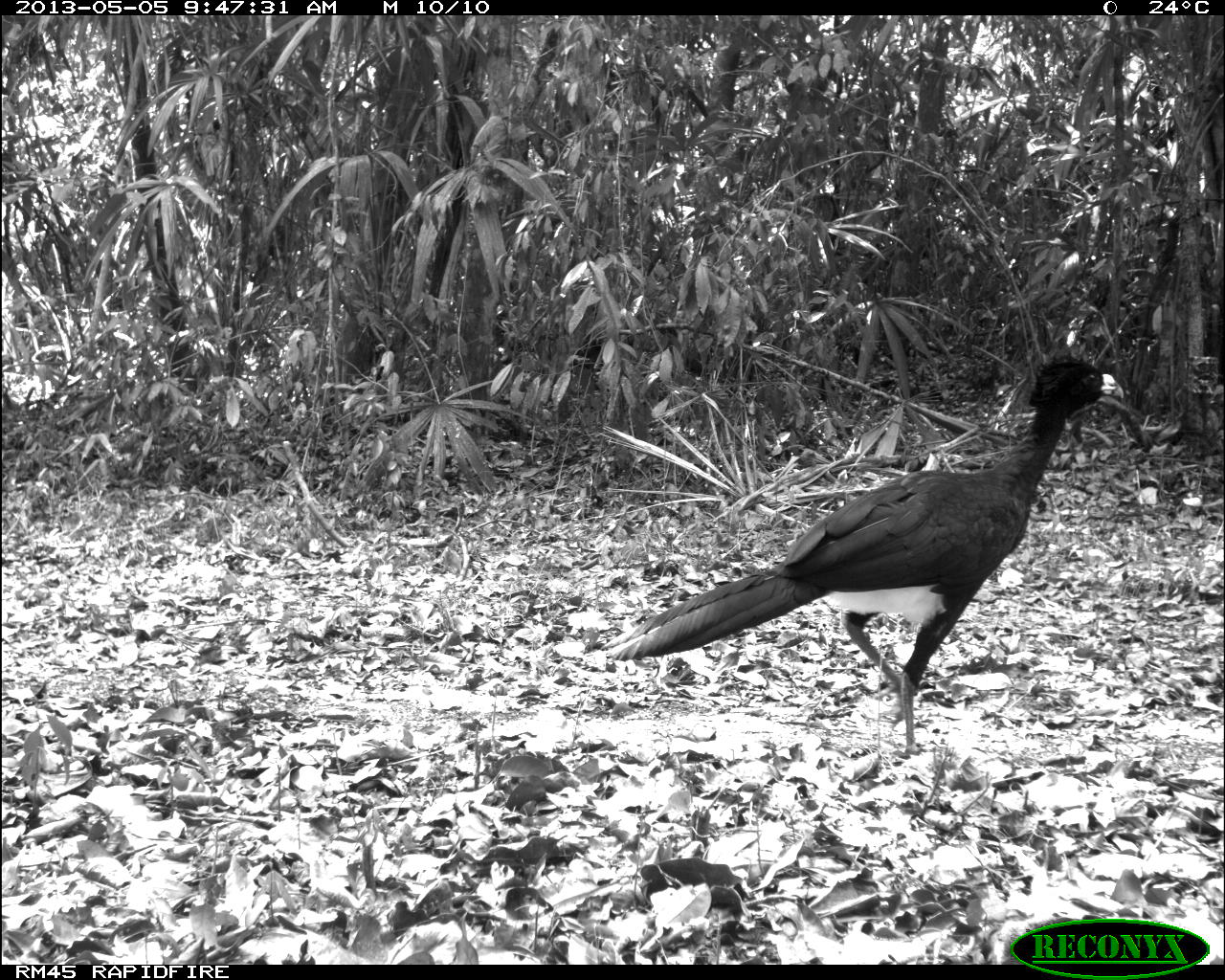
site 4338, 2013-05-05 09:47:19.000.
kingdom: Animalia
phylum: Chordata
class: Aves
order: Galliformes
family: Cracidae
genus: Crax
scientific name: Crax rubra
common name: great curassow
Crax rubra (great curassow), count 1, sex male.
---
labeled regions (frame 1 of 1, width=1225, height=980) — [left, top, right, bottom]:
crax rubra: [596, 354, 1127, 761]